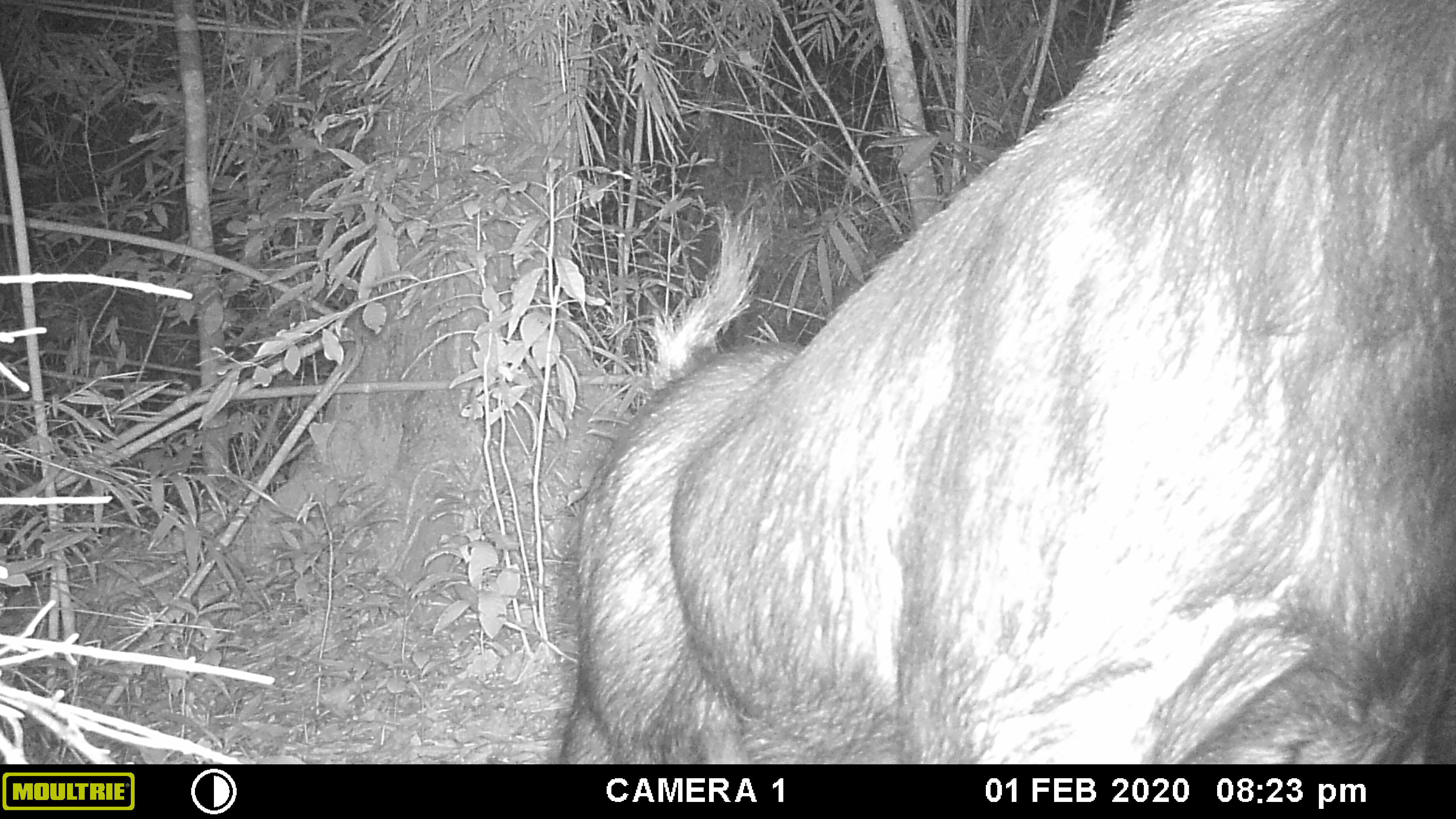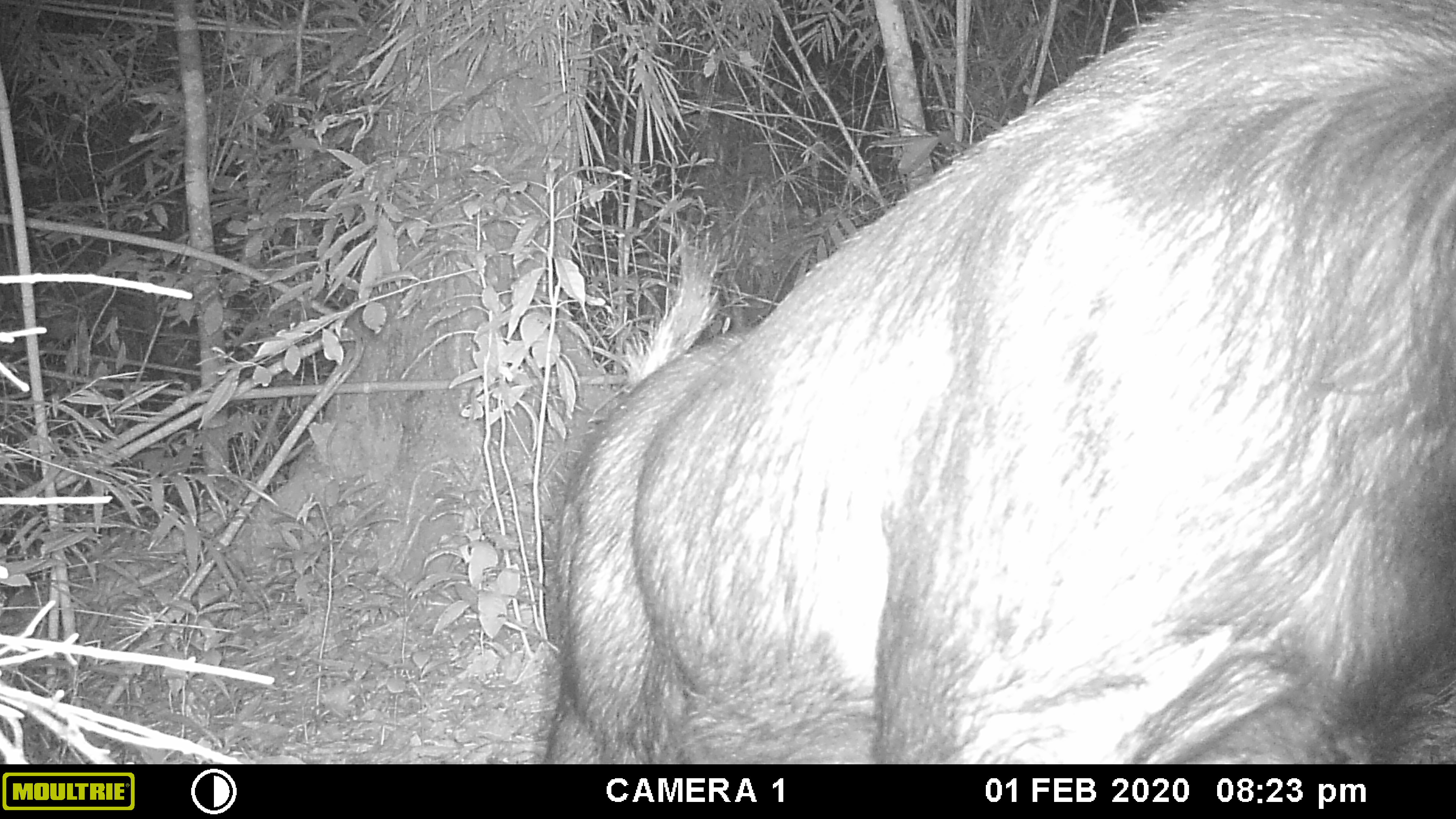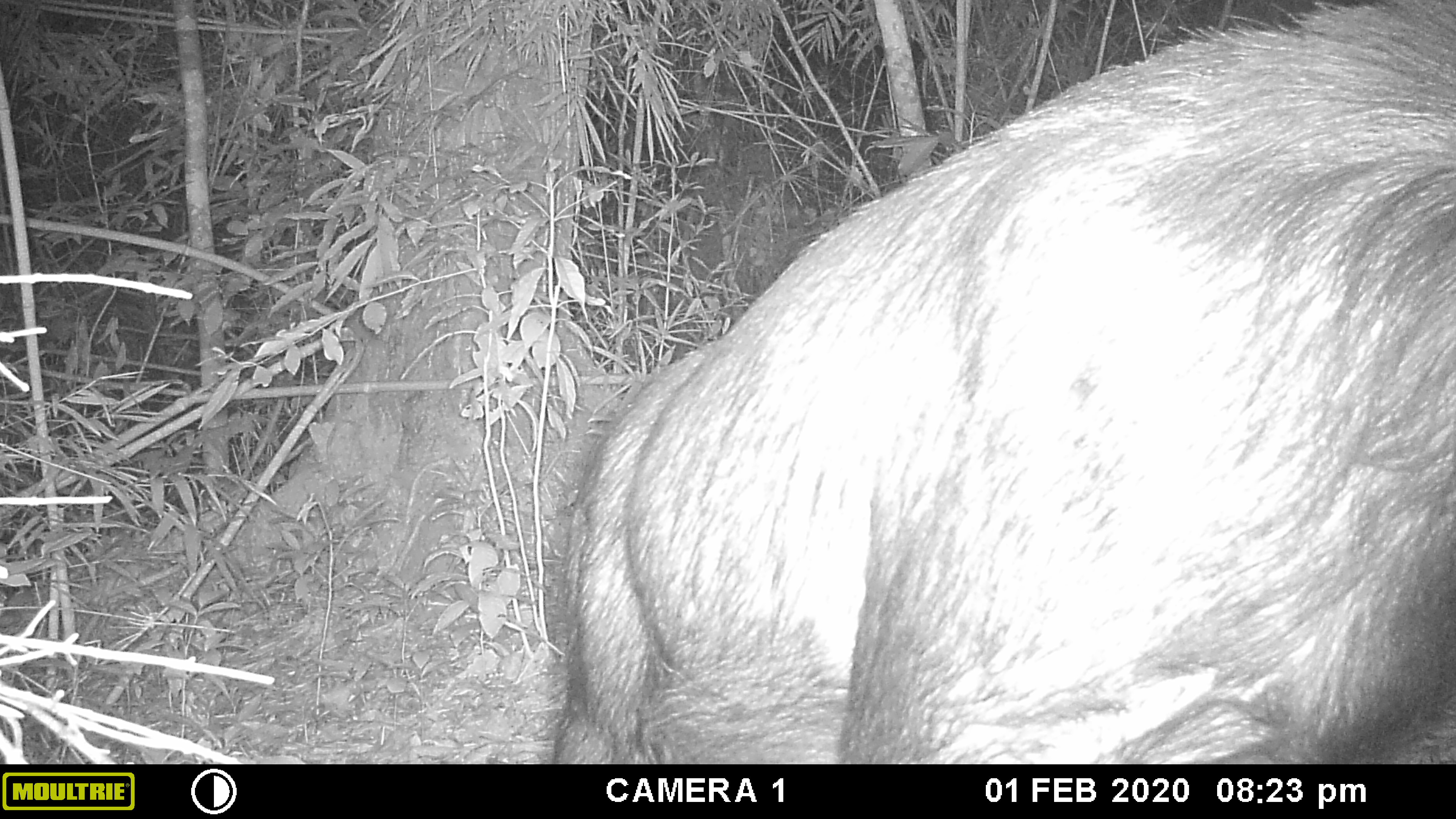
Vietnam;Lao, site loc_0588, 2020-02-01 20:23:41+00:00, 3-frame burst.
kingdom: Animalia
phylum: Chordata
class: Mammalia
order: Artiodactyla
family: Bovidae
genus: Capricornis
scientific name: Capricornis sumatraensis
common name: chinese serow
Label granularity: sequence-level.